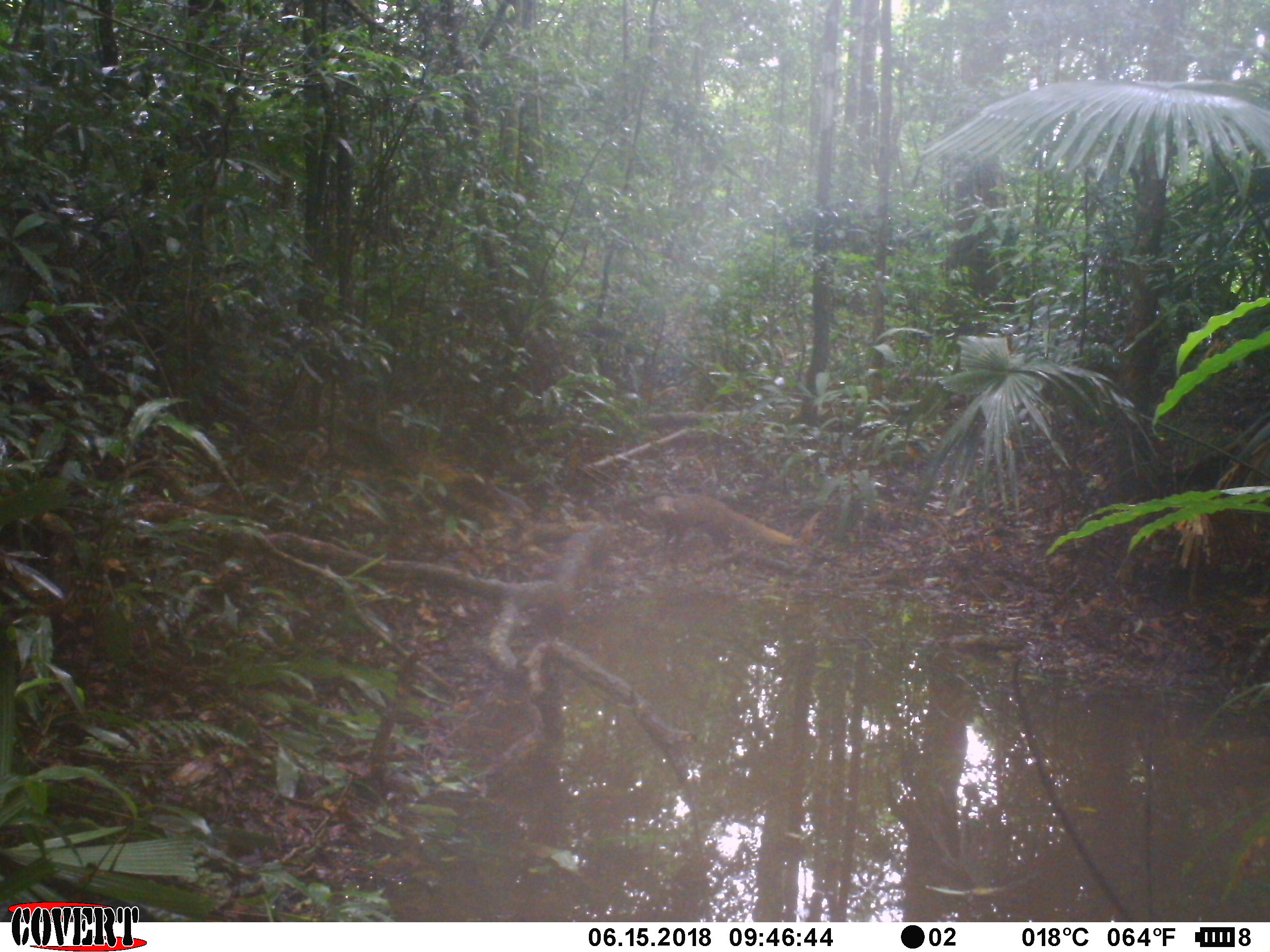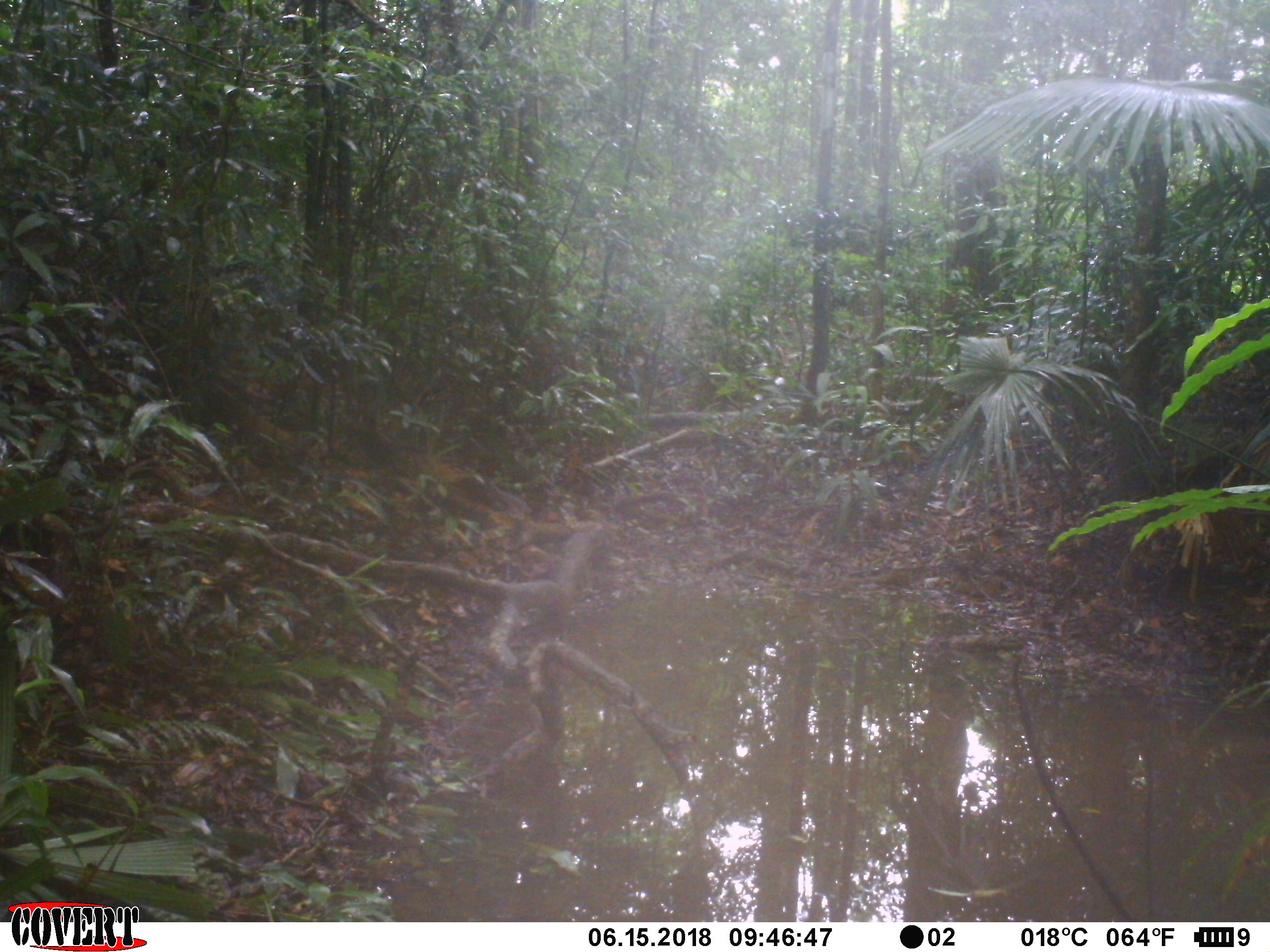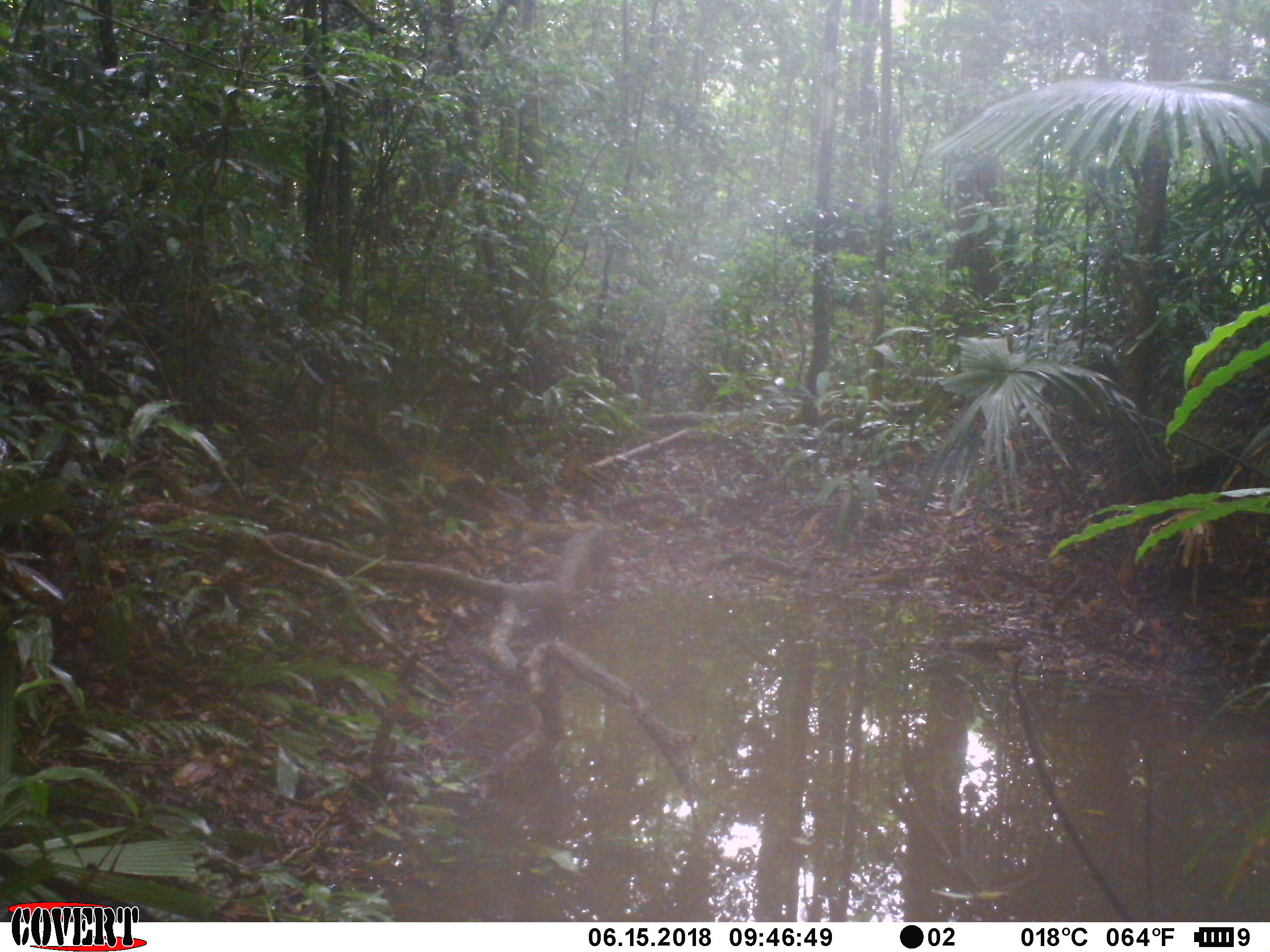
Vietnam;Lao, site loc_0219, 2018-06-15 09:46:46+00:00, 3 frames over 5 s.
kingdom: Animalia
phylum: Chordata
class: Mammalia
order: Carnivora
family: Herpestidae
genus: Urva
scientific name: Urva urva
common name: crab-eating mongoose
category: crab eating mongoose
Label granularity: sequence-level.